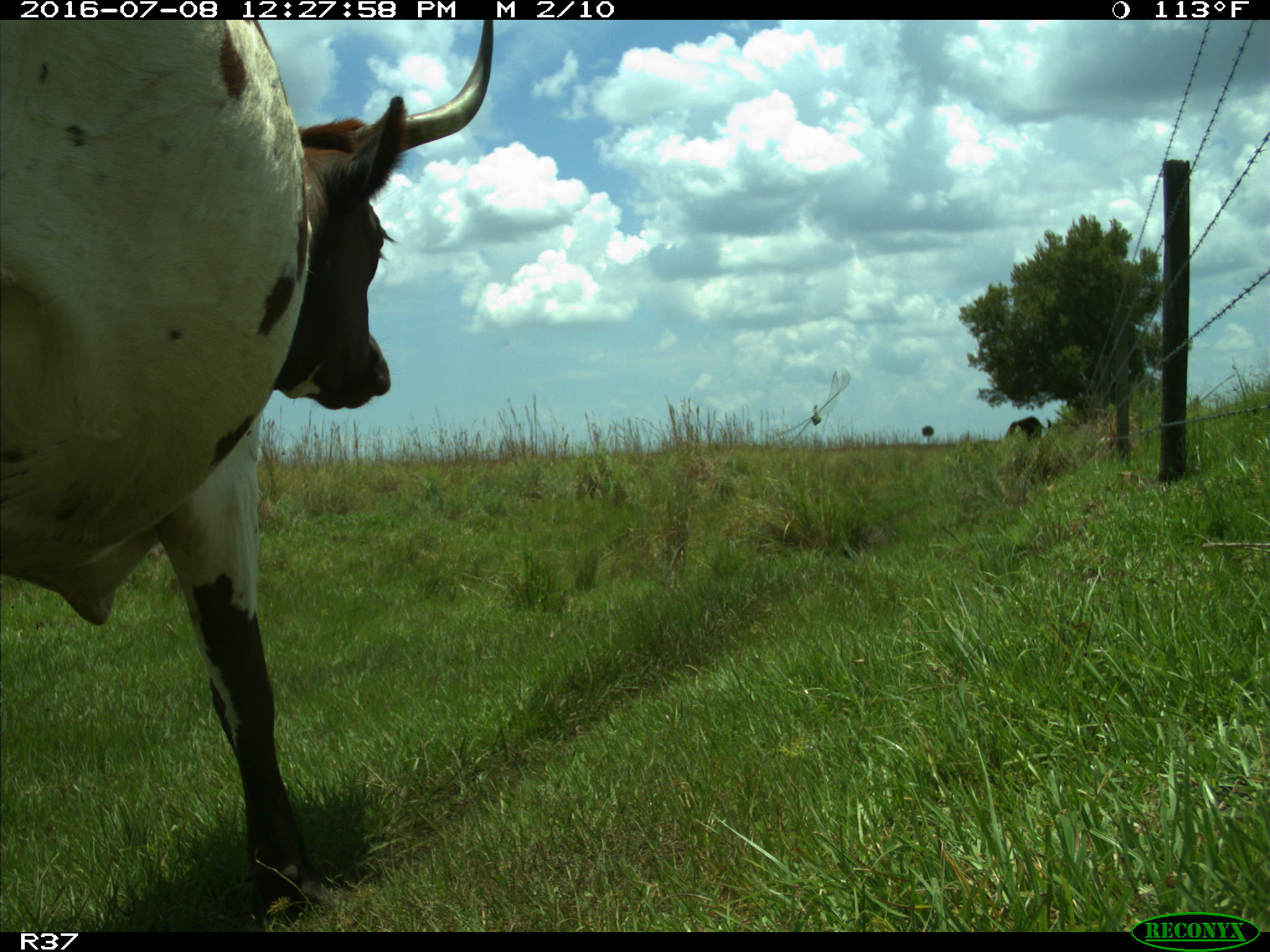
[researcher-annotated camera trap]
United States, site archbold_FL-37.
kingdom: Animalia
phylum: Chordata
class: Mammalia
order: Artiodactyla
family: Bovidae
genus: Bos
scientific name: Bos taurus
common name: domestic cow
Bos taurus (domestic cow).